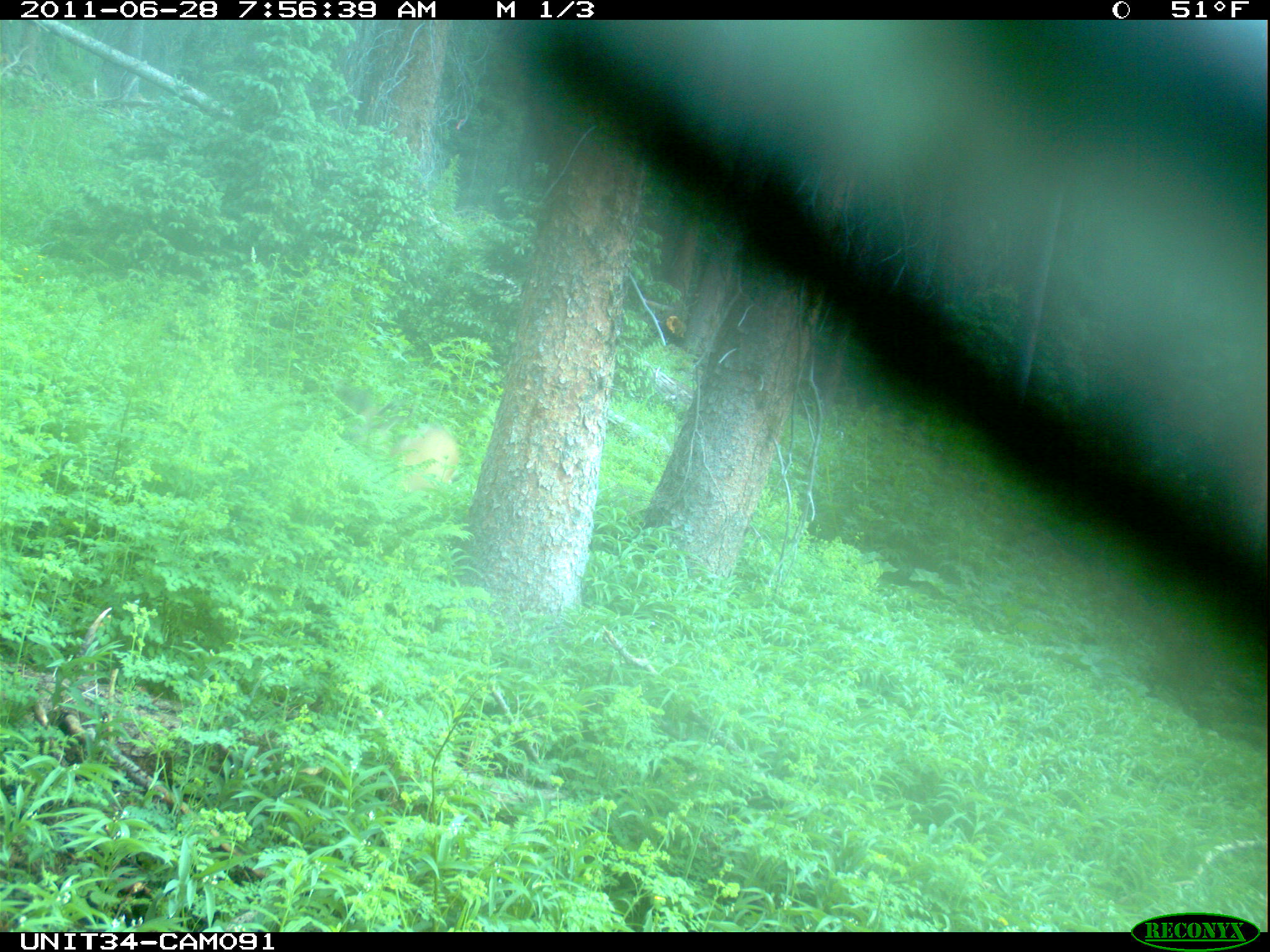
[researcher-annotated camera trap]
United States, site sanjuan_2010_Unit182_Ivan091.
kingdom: Animalia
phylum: Chordata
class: Mammalia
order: Artiodactyla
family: Cervidae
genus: Odocoileus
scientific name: Odocoileus hemionus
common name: mule deer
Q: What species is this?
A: Odocoileus hemionus (mule deer).